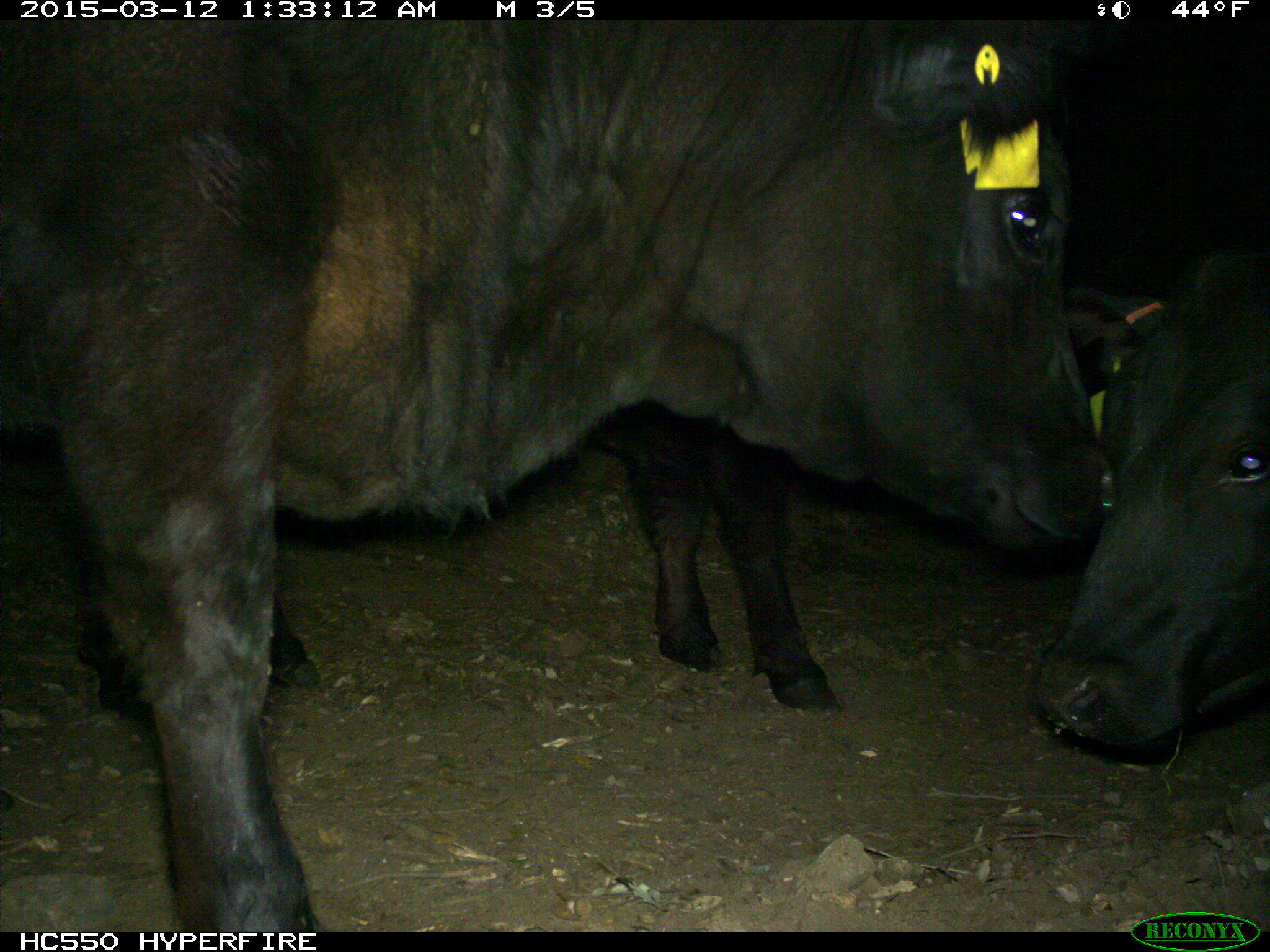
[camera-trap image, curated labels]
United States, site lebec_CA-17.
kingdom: Animalia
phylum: Chordata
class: Mammalia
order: Artiodactyla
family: Bovidae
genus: Bos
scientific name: Bos taurus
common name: domestic cow